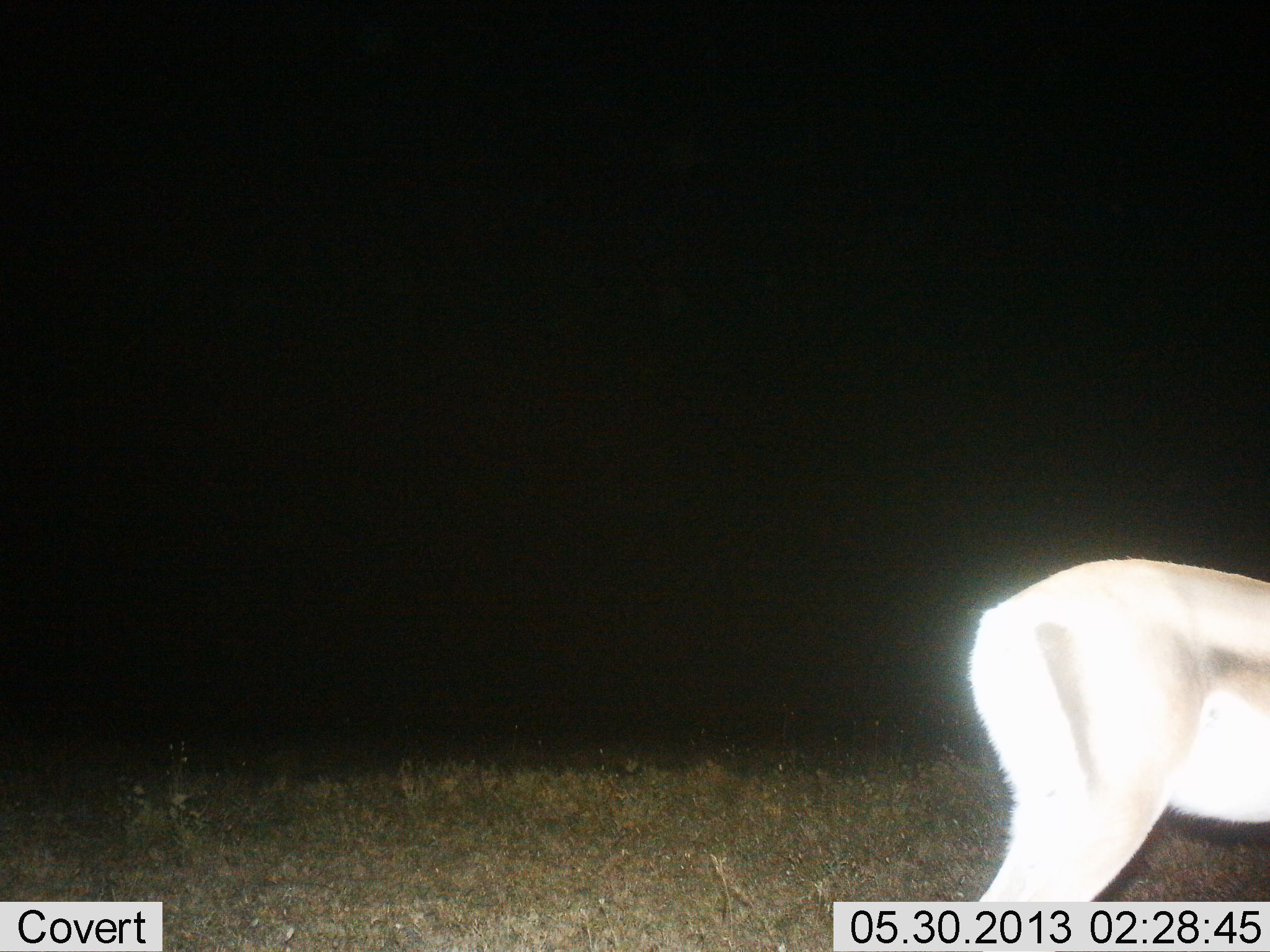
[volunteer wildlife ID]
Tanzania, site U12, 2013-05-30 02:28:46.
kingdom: Animalia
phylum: Chordata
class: Mammalia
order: Artiodactyla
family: Bovidae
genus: Nanger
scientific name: Nanger granti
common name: grant's gazelle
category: gazellegrants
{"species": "gazellegrants (grant's gazelle) (Nanger granti)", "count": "1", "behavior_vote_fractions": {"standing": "95%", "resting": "0%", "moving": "0%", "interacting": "0%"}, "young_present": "5%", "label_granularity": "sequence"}